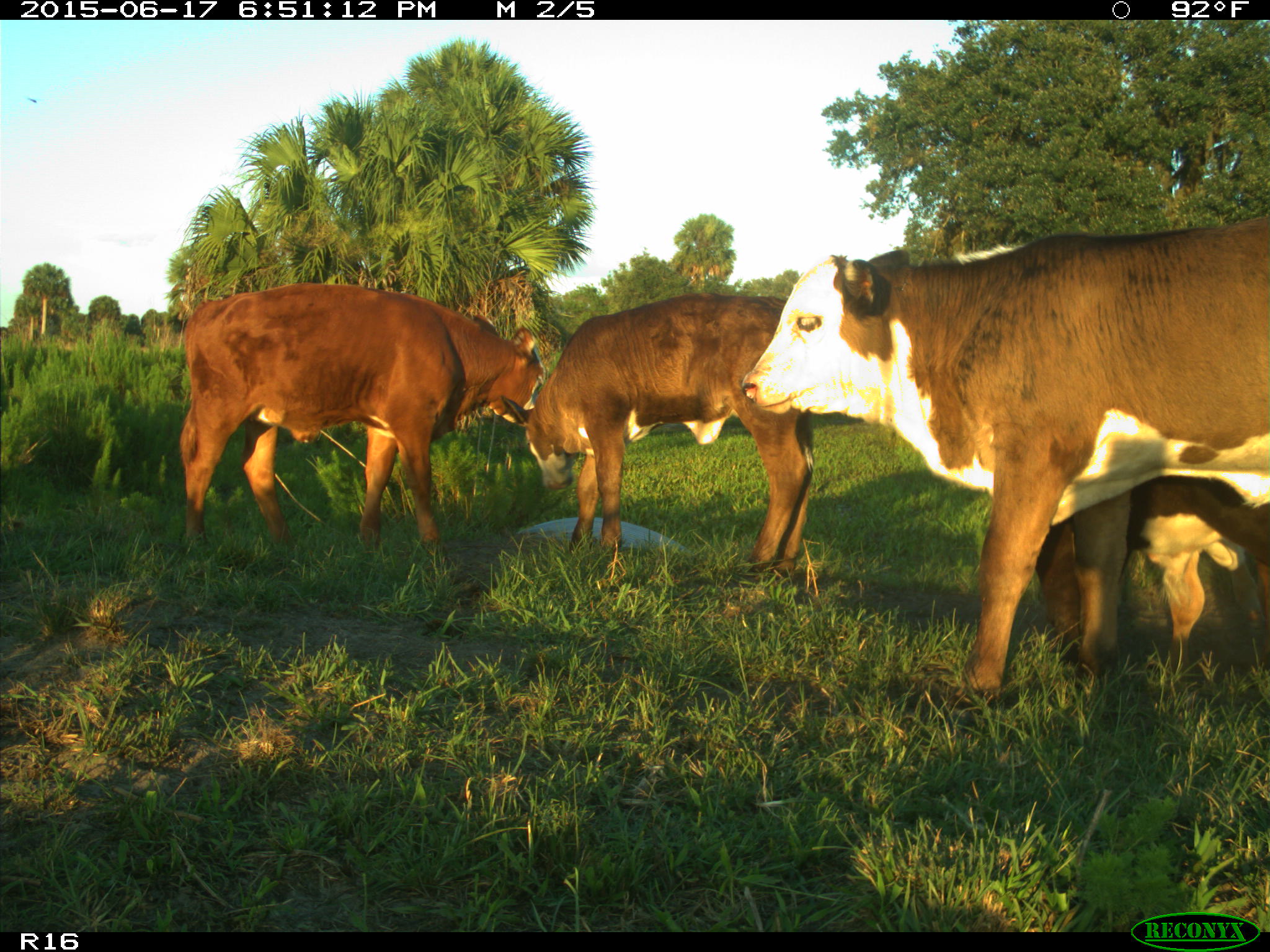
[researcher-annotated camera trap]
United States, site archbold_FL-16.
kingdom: Animalia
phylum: Chordata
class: Mammalia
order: Artiodactyla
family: Bovidae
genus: Bos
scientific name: Bos taurus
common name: domestic cow